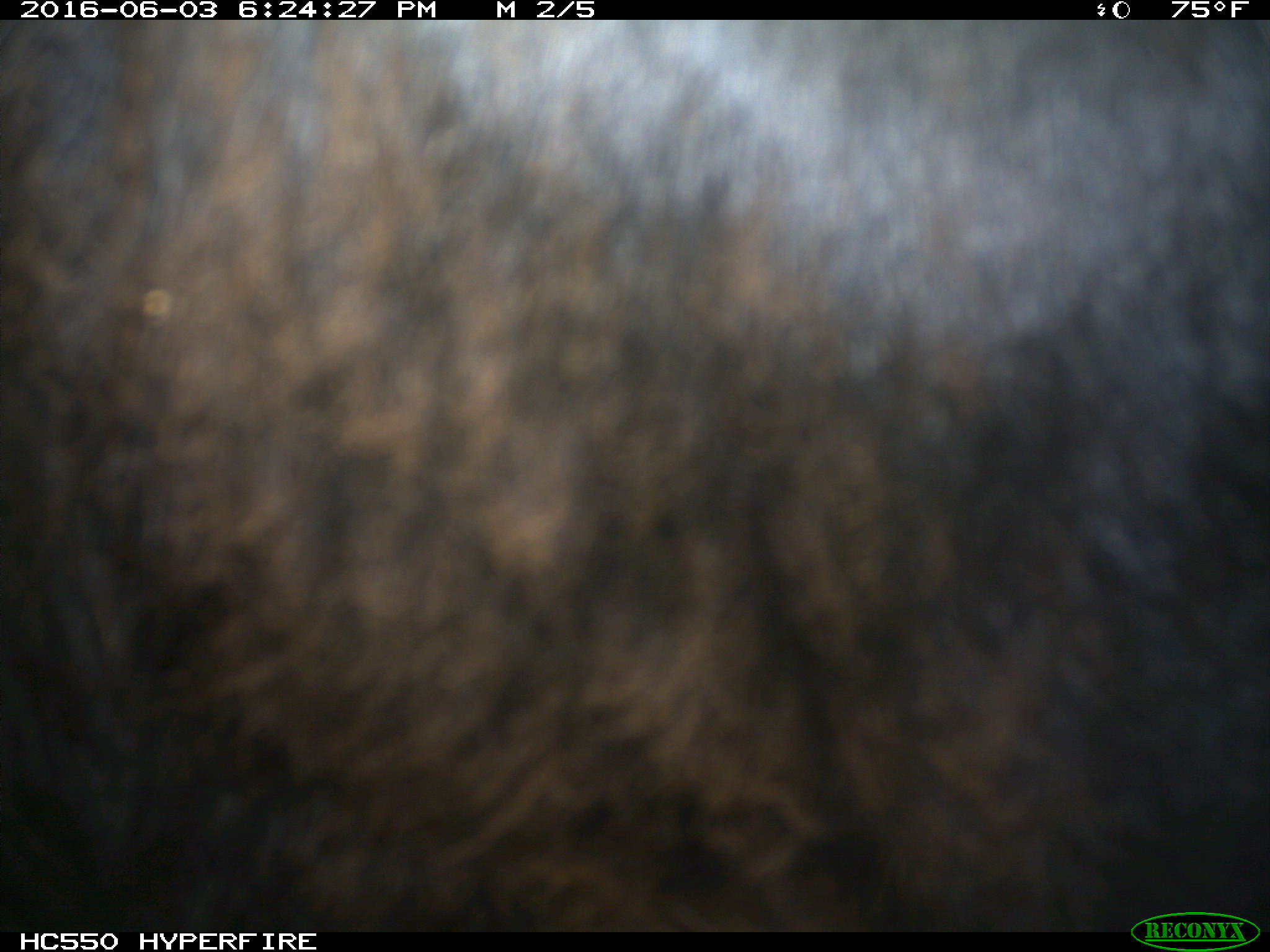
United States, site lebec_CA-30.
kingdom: Animalia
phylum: Chordata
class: Mammalia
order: Artiodactyla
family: Bovidae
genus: Bos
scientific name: Bos taurus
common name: domestic cow